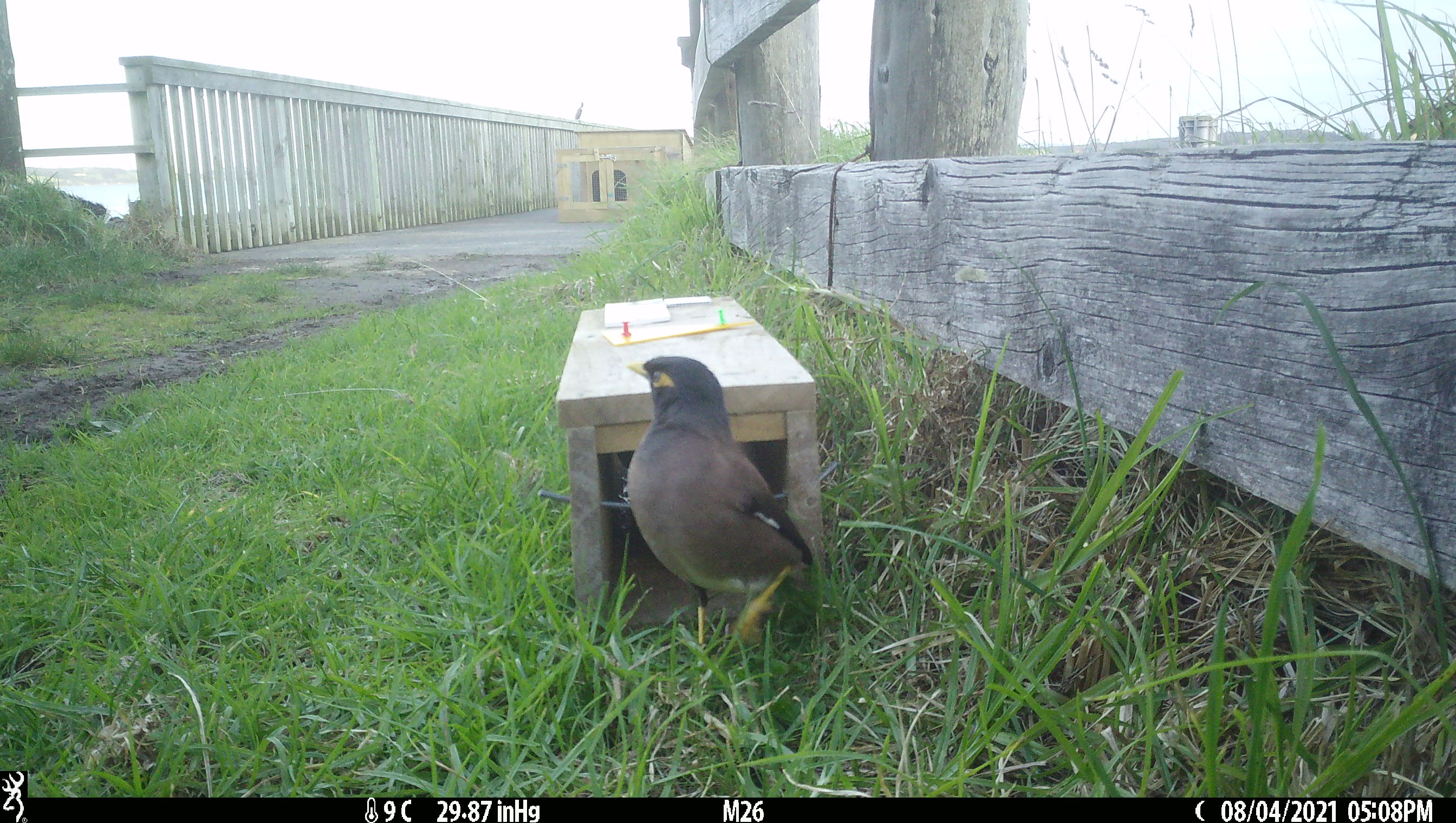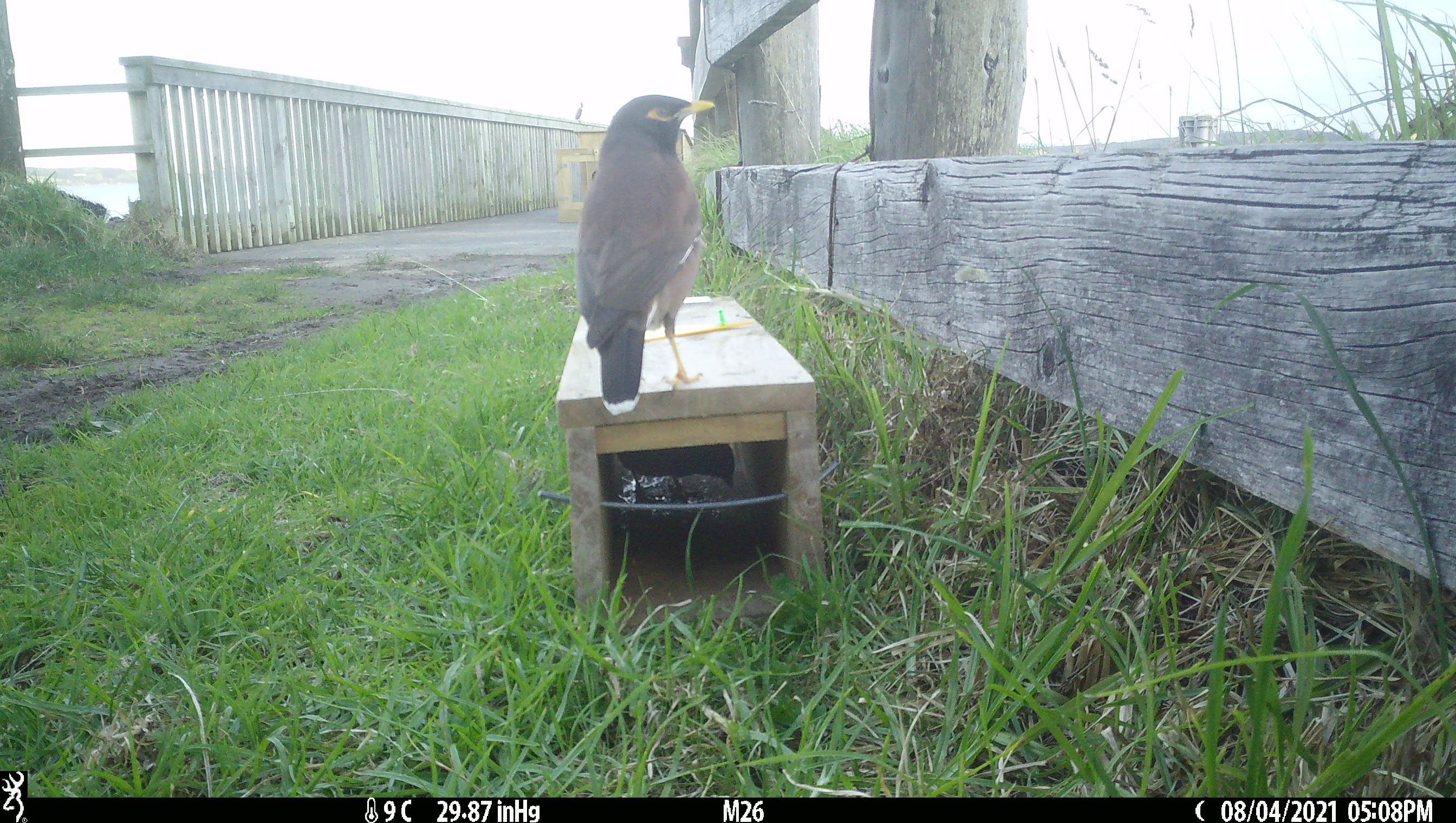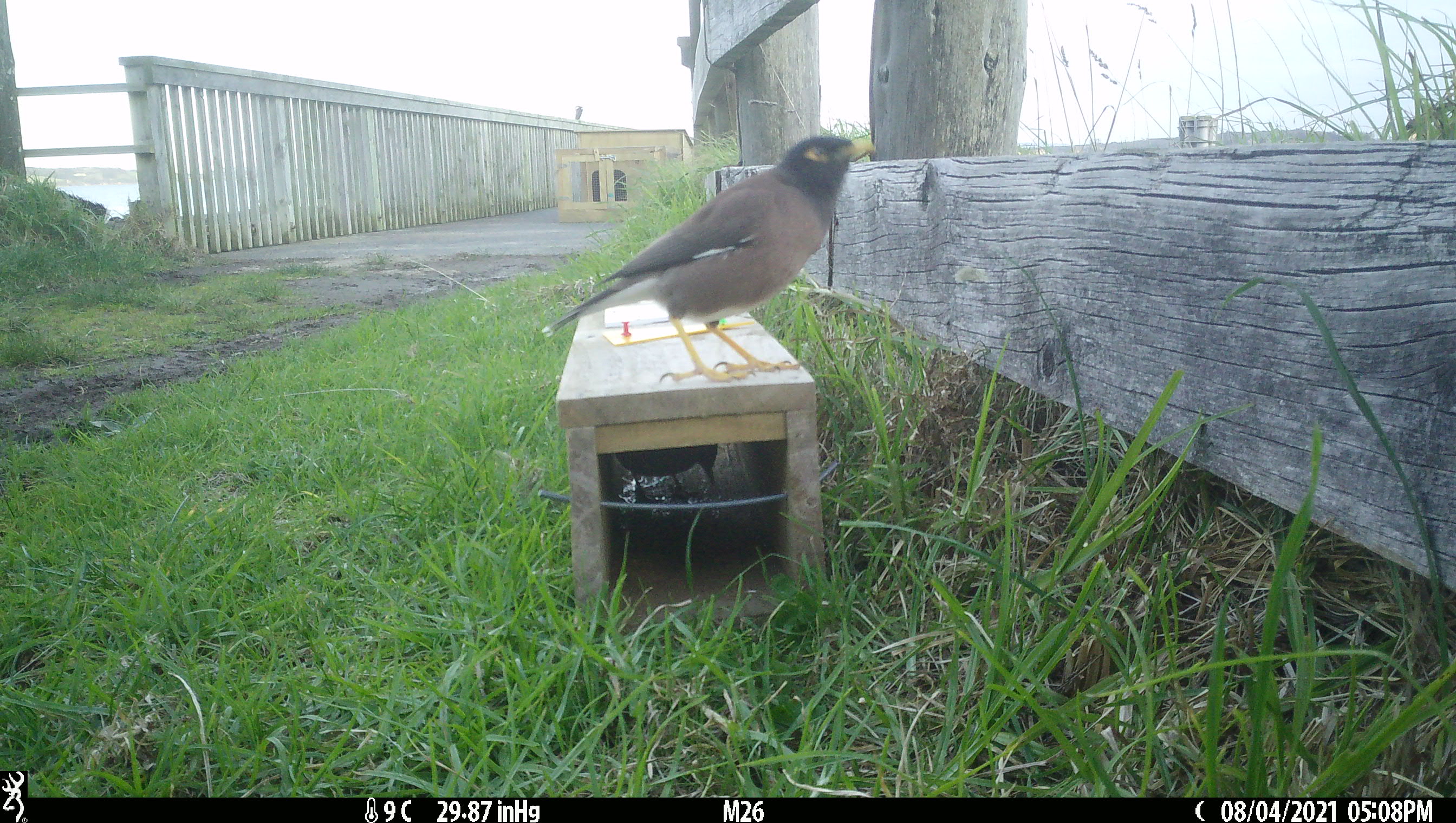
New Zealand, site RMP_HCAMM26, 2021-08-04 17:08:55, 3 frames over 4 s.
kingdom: Animalia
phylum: Chordata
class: Aves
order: Passeriformes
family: Sturnidae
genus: Acridotheres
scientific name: Acridotheres tristis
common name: common myna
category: myna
Myna (common myna) (Acridotheres tristis).